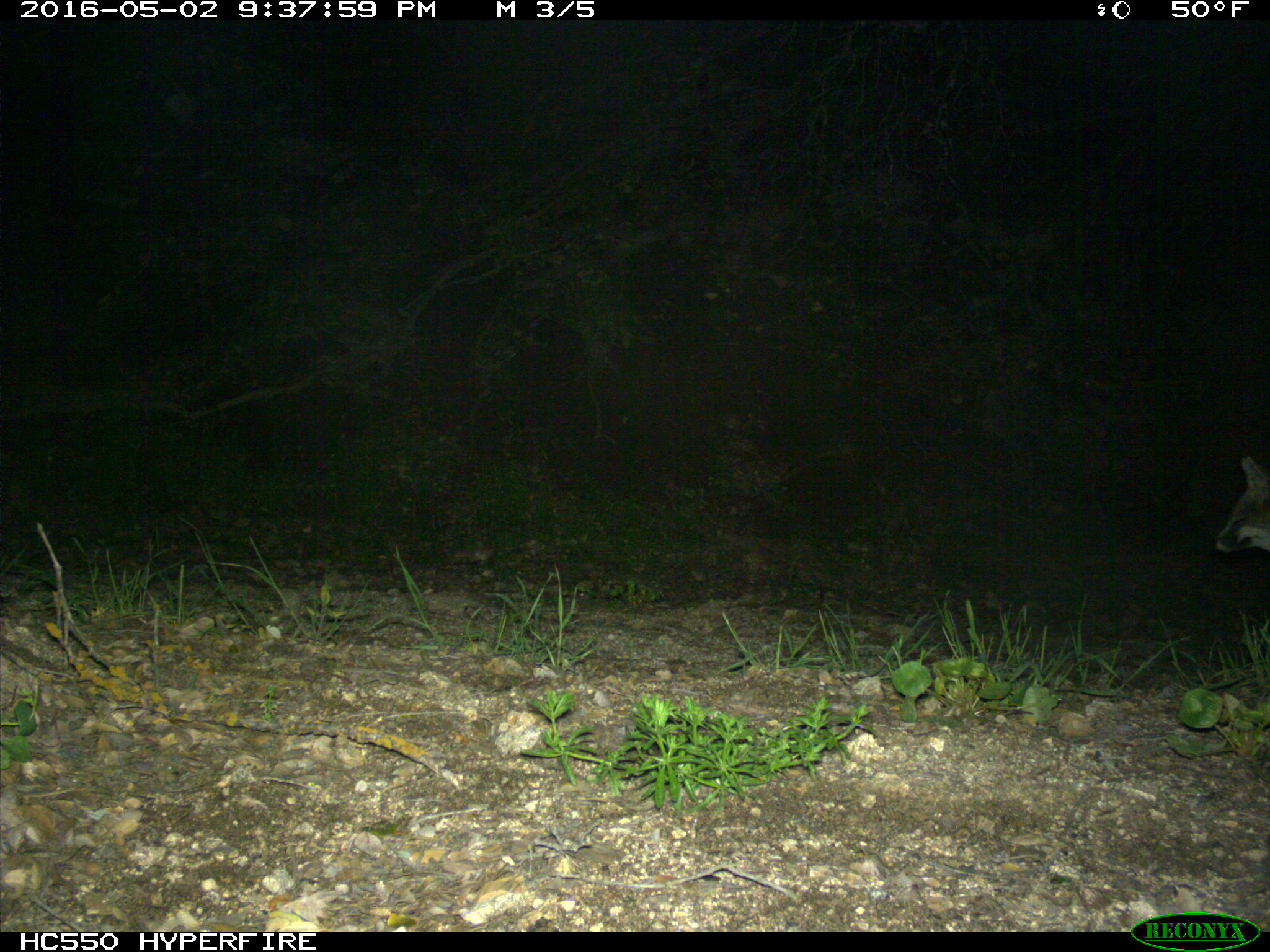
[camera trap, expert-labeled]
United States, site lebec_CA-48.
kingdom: Animalia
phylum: Chordata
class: Mammalia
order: Carnivora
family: Canidae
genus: Urocyon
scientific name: Urocyon cinereoargenteus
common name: gray fox